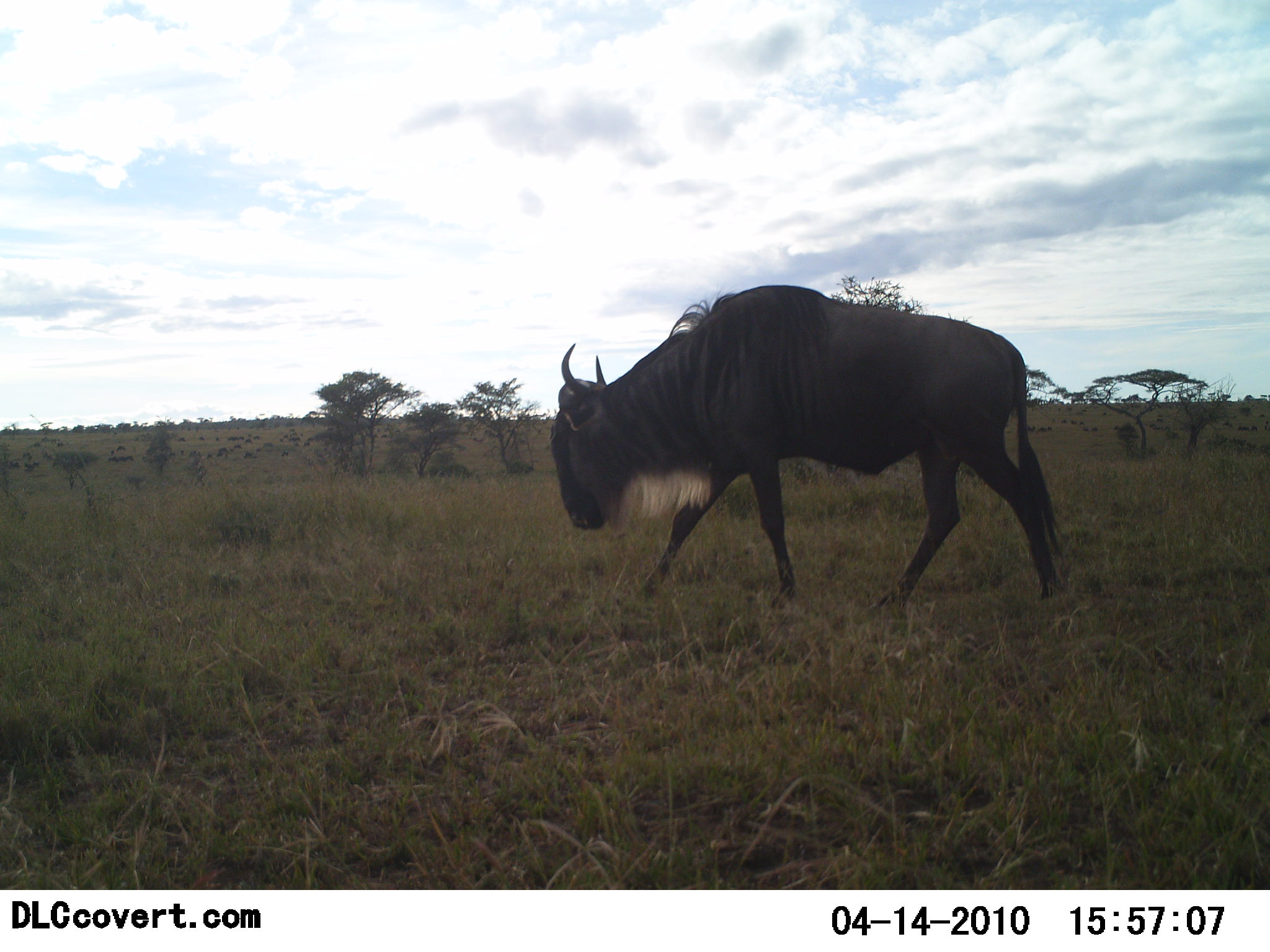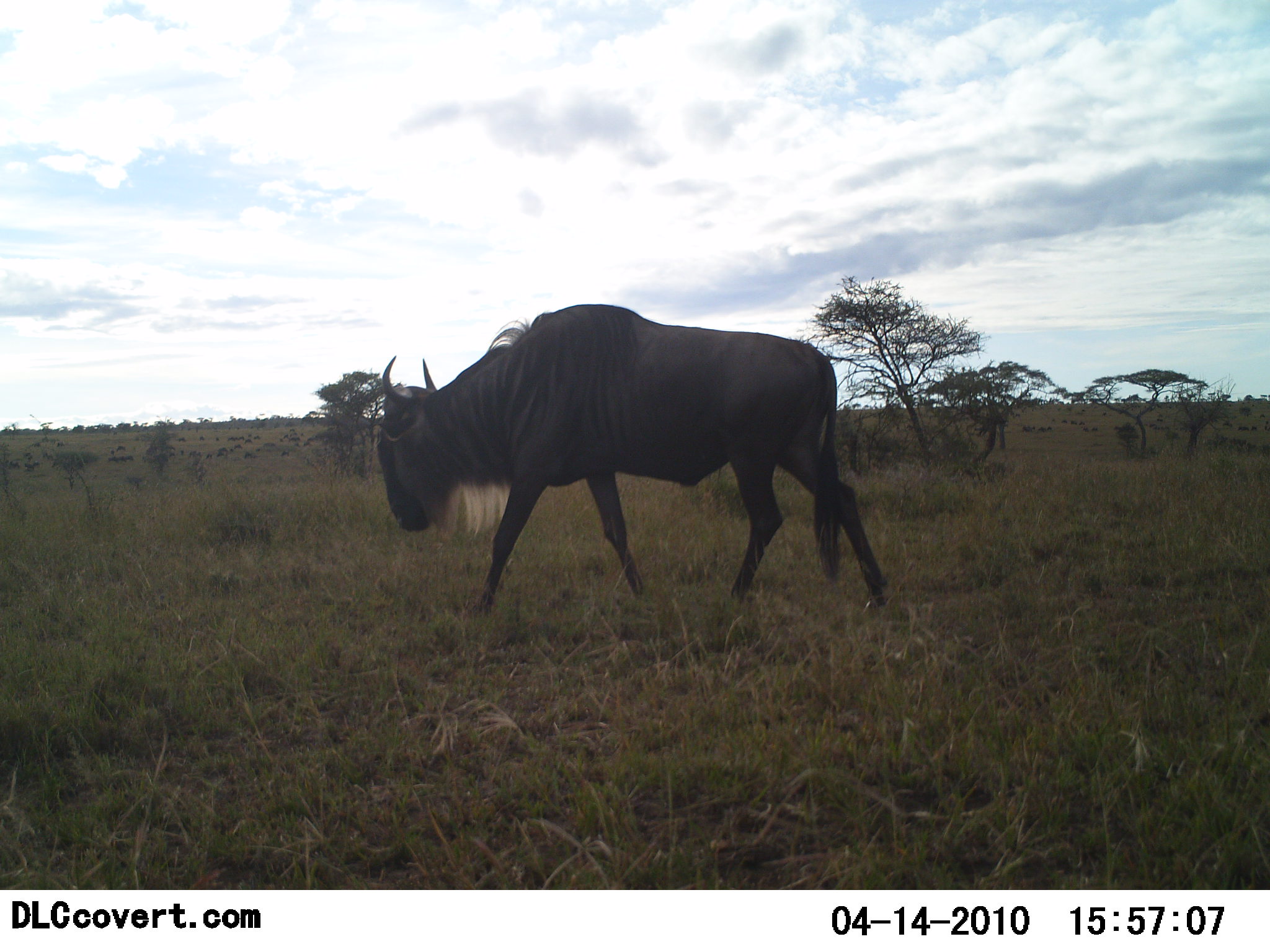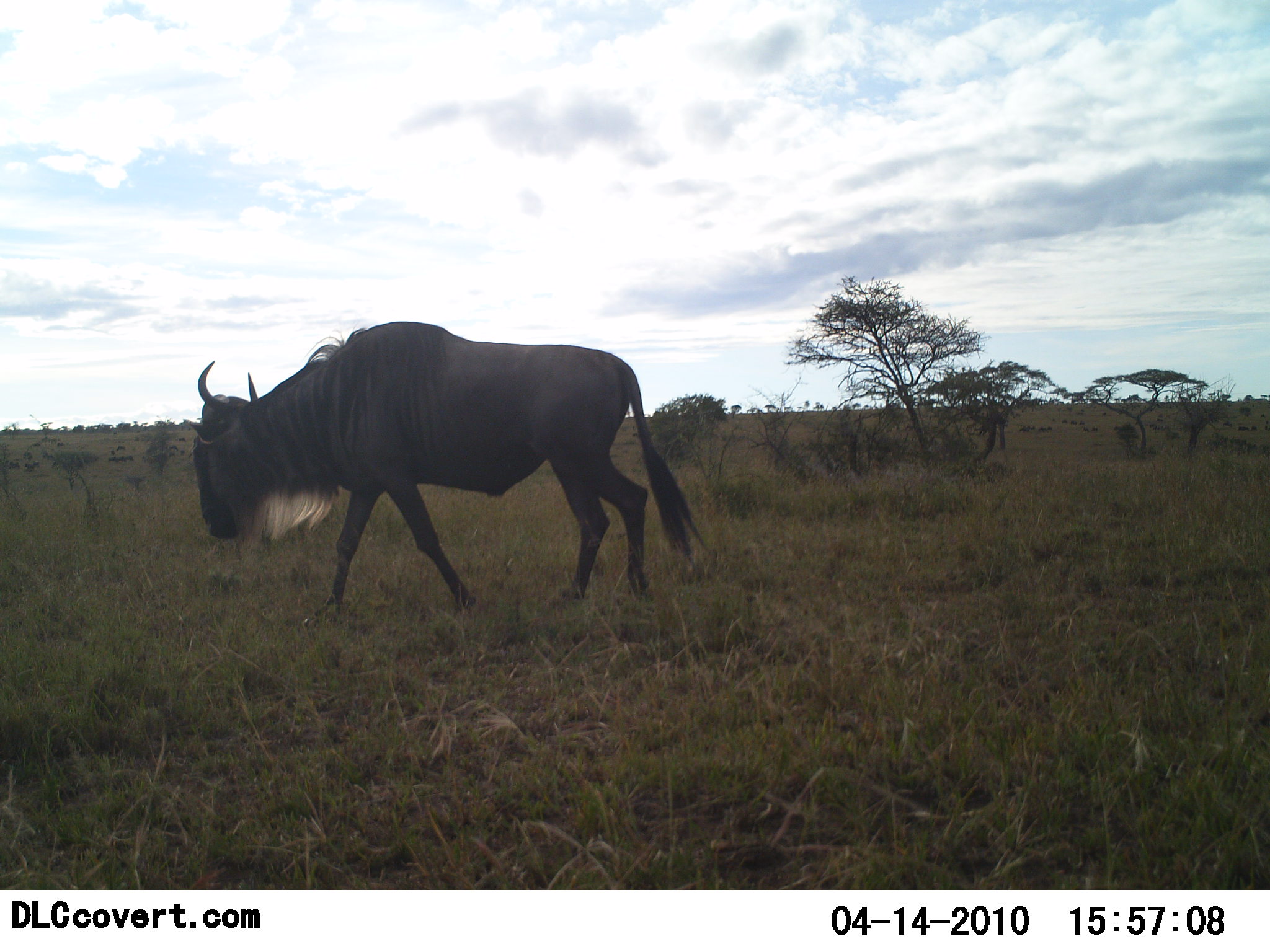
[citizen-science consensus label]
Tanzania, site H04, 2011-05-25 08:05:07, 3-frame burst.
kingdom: Animalia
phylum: Chordata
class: Mammalia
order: Artiodactyla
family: Bovidae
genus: Connochaetes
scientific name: Connochaetes taurinus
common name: blue wildebeest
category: wildebeest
Wildebeest (blue wildebeest) (Connochaetes taurinus), count 1. Behavior (volunteer vote fractions): standing 0%, resting 0%, moving 100%, interacting 0%. Young present (vote fraction): 0%. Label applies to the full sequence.